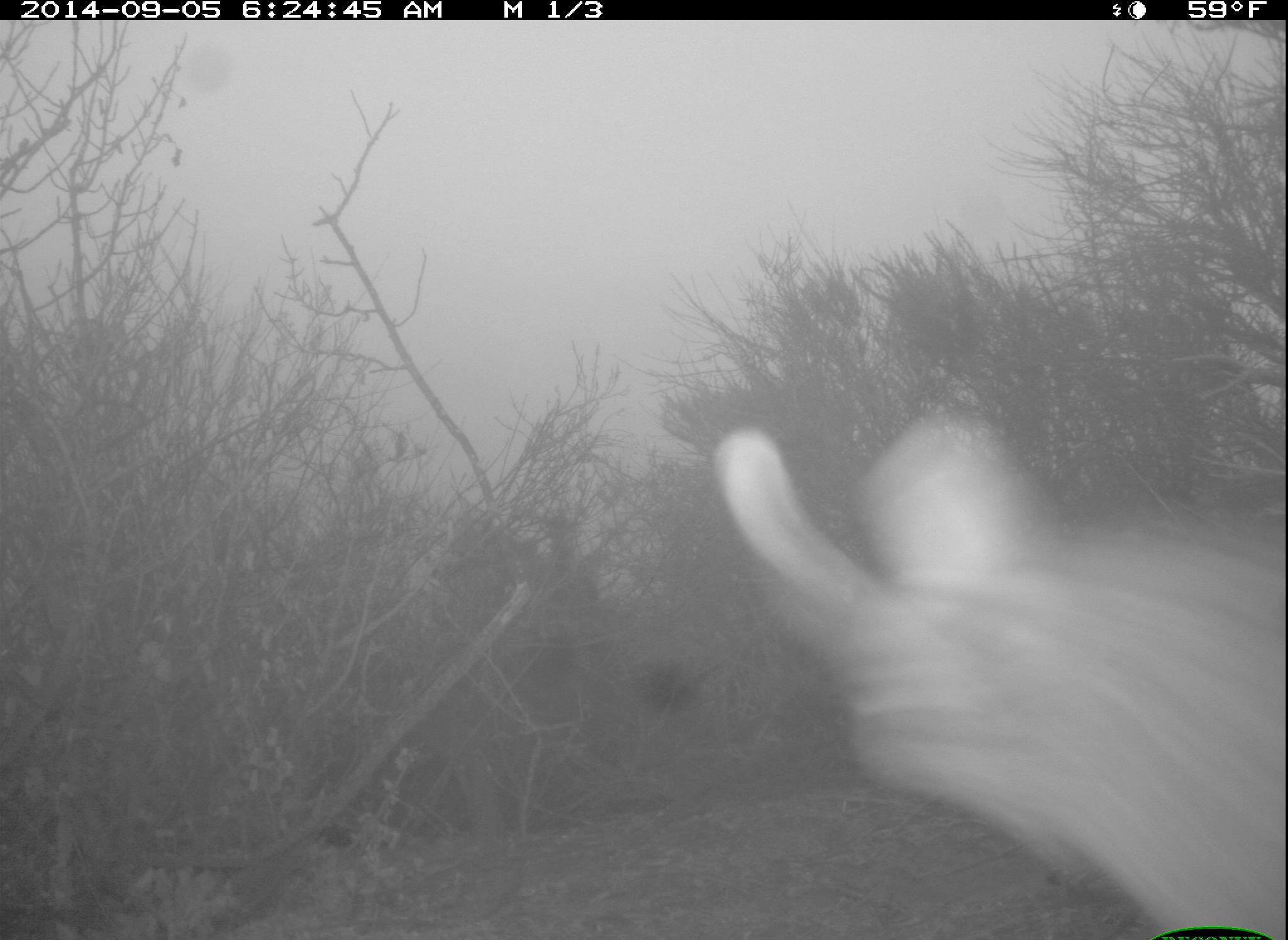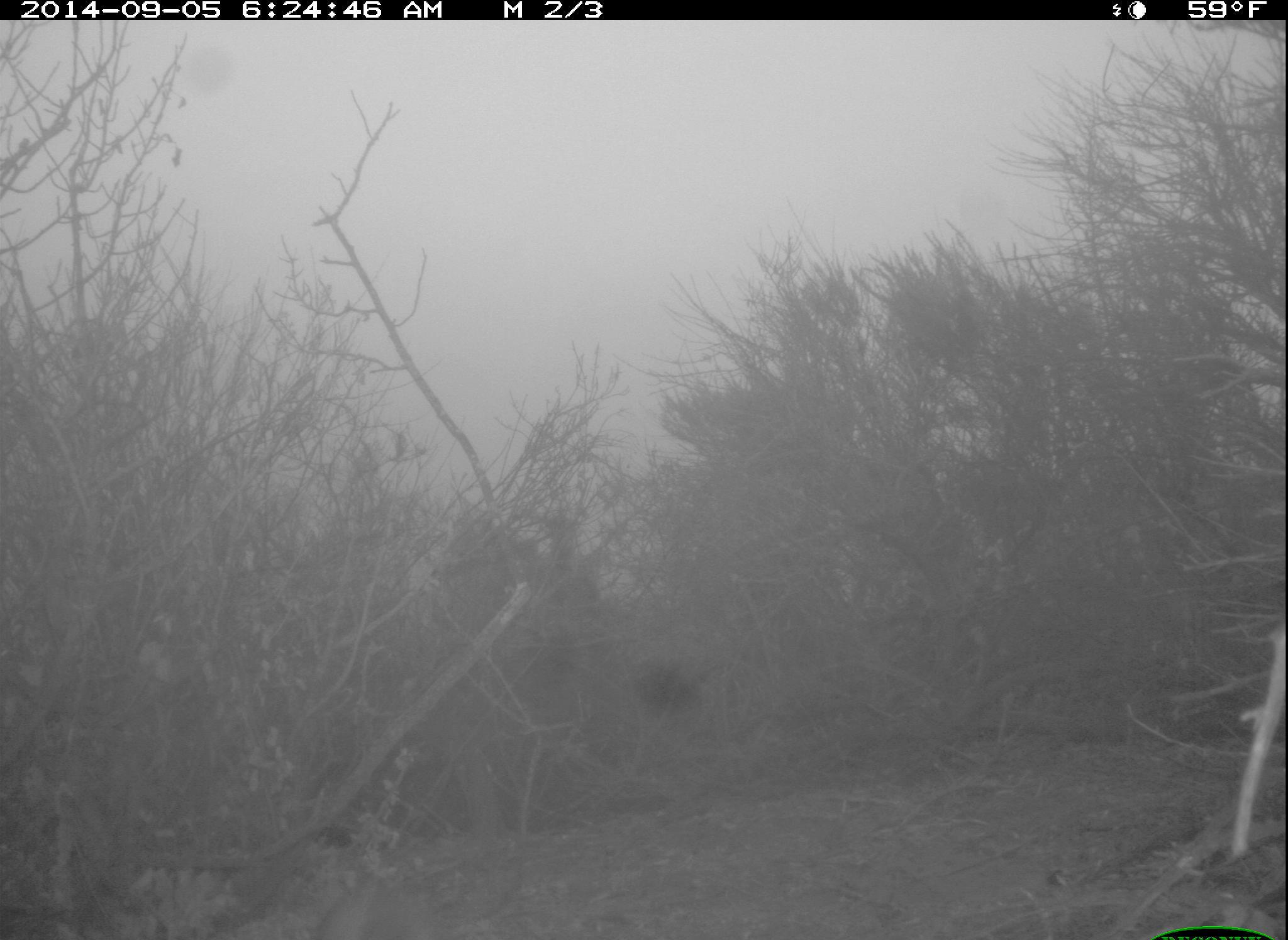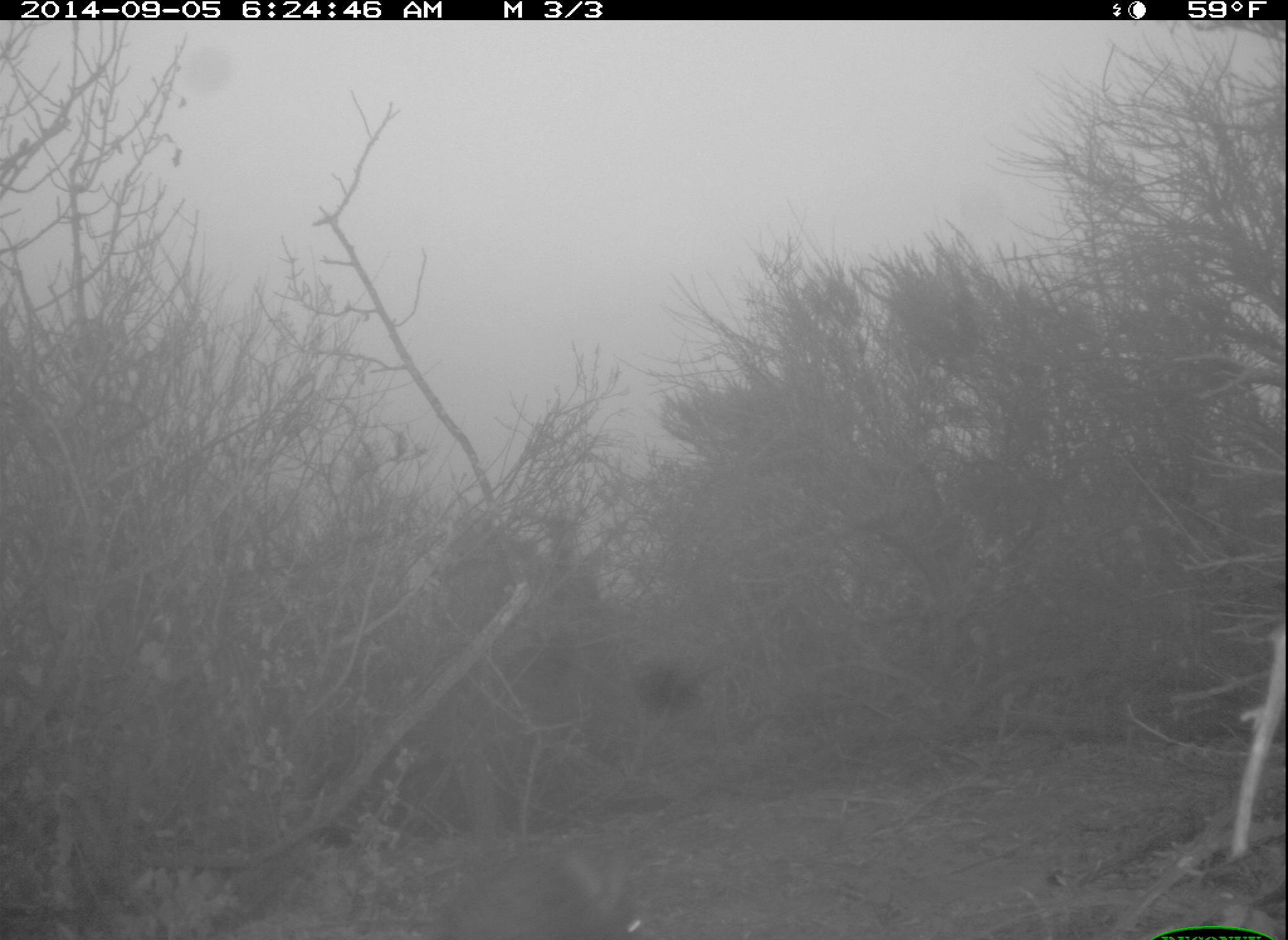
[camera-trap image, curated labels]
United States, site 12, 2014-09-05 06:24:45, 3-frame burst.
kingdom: Animalia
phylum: Chordata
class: Mammalia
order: Lagomorpha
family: Leporidae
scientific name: Leporidae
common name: rabbits and hares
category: rabbit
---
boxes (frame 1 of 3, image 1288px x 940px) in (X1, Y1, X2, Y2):
rabbit: (715, 410, 1287, 940)